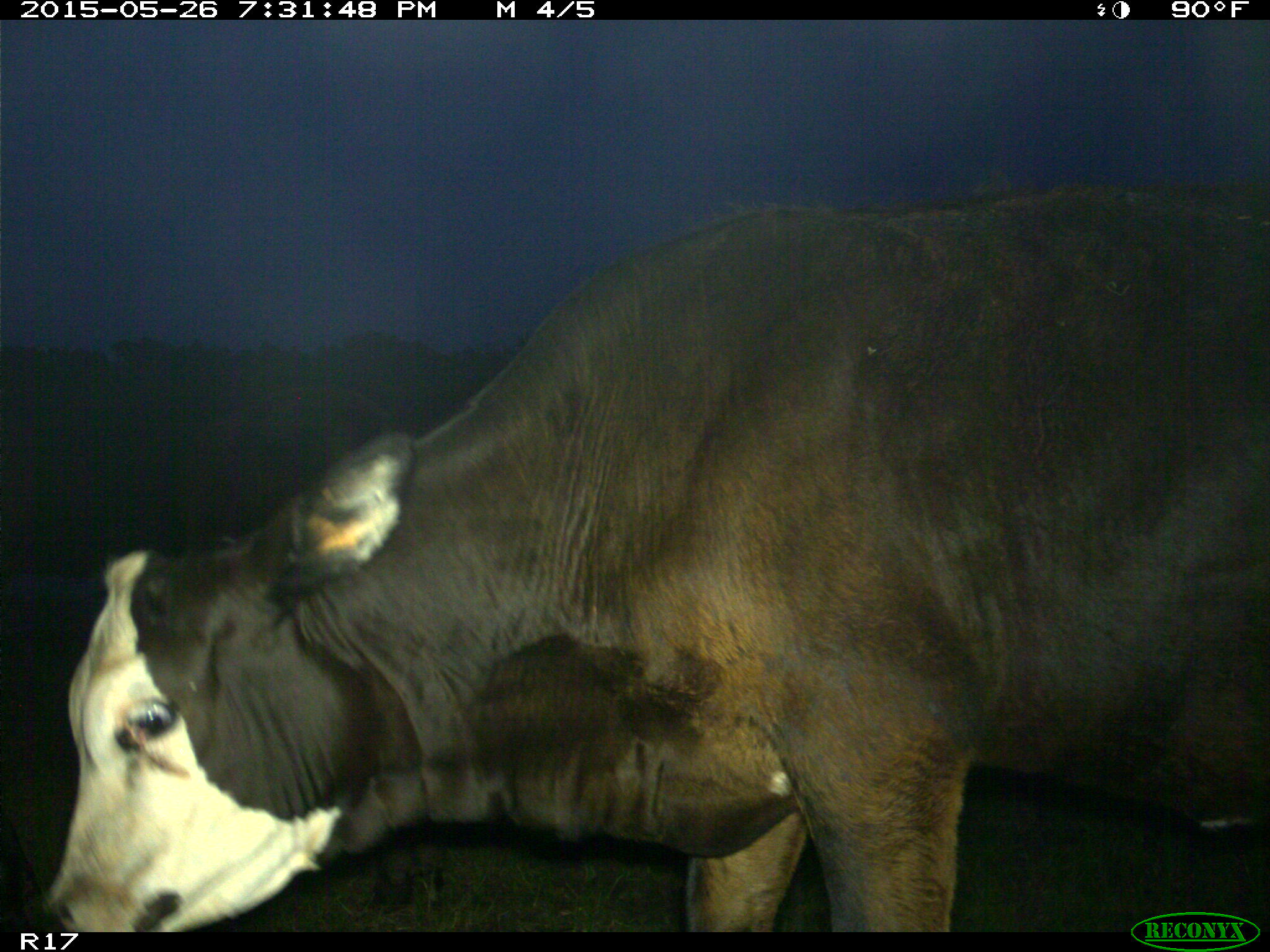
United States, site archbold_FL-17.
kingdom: Animalia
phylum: Chordata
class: Mammalia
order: Artiodactyla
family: Bovidae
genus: Bos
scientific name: Bos taurus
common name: domestic cow